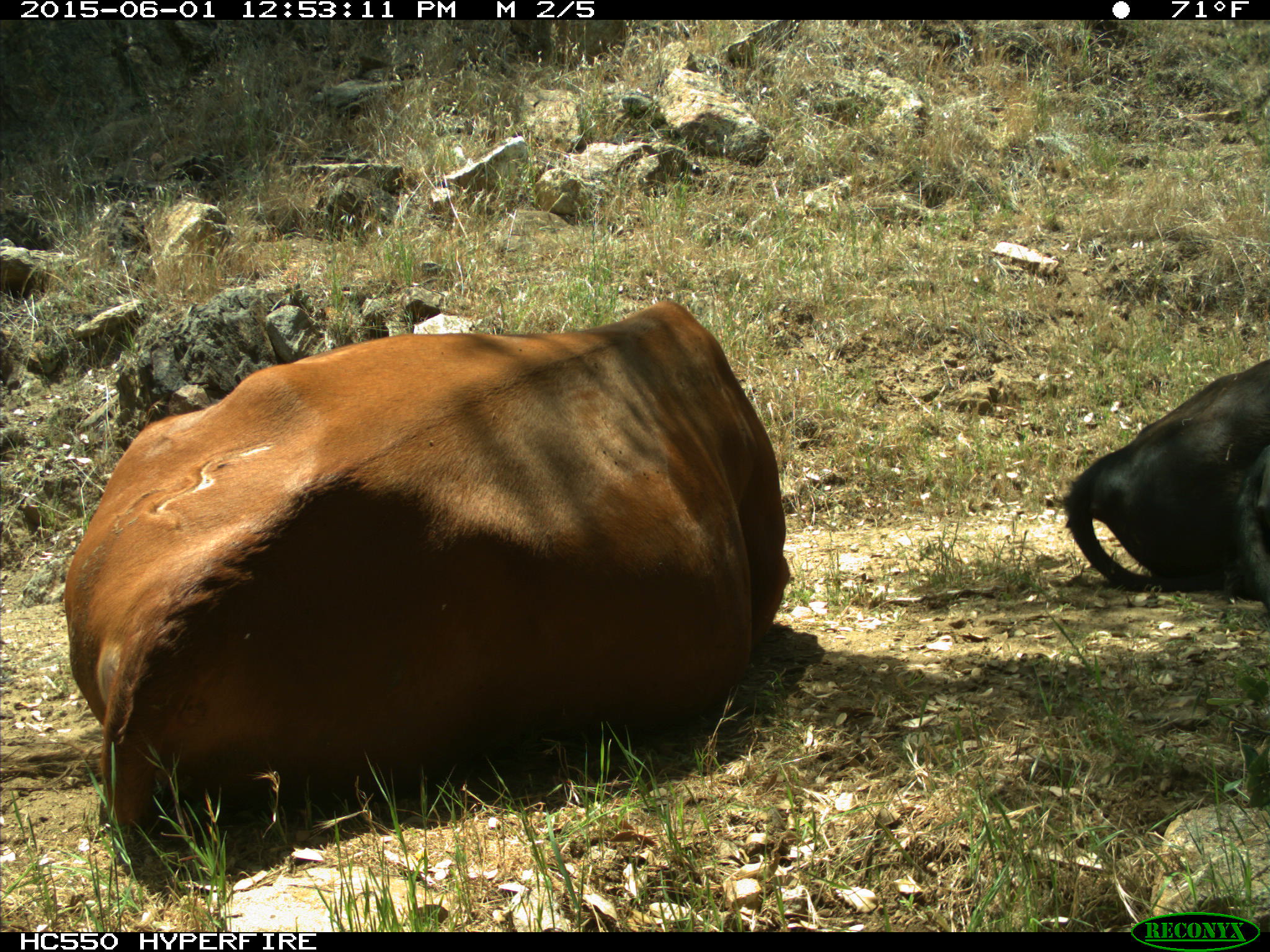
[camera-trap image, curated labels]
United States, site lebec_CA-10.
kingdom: Animalia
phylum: Chordata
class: Mammalia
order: Artiodactyla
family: Bovidae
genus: Bos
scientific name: Bos taurus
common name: domestic cow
Bos taurus (domestic cow).